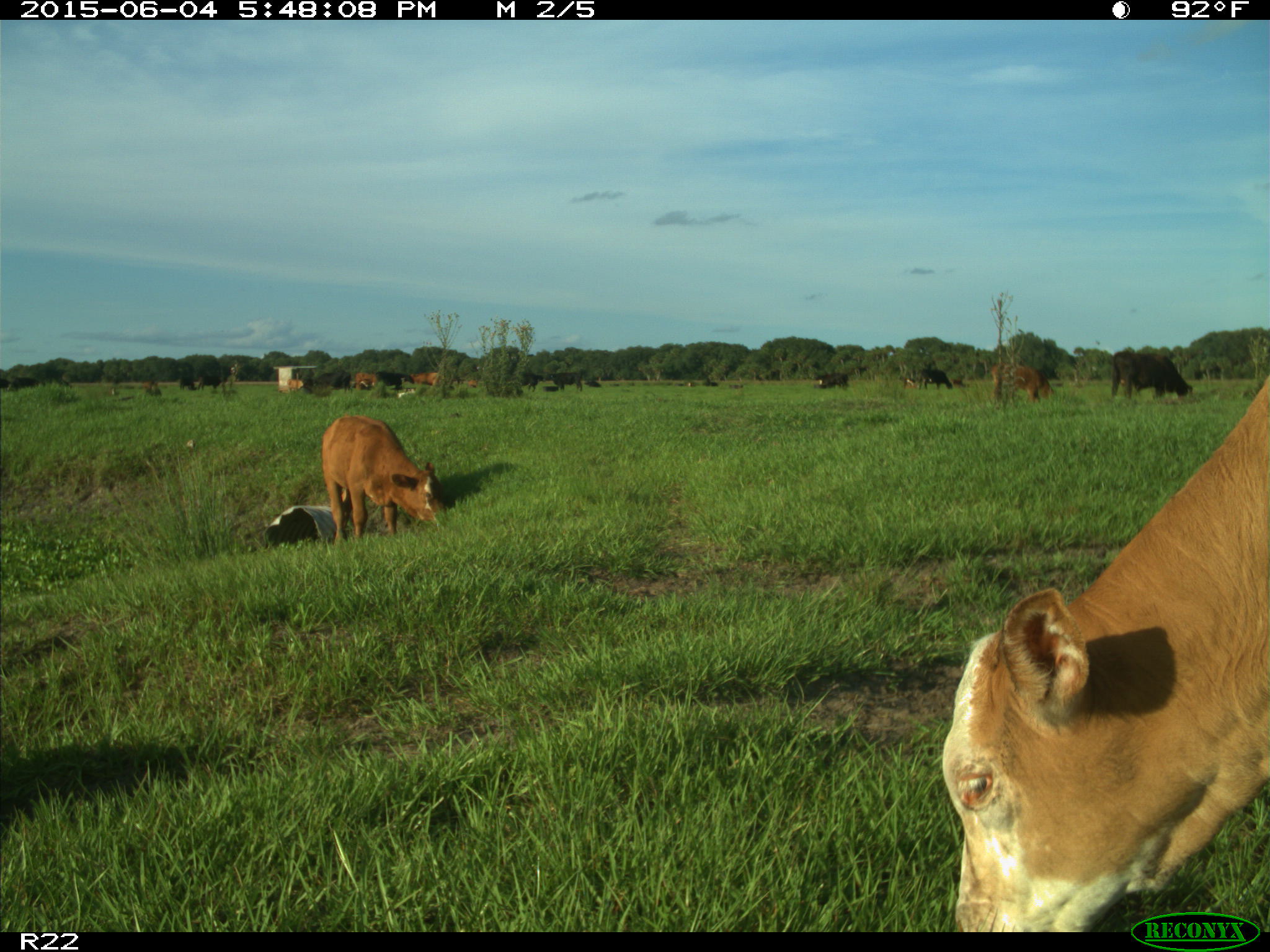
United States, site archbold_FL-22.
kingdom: Animalia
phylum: Chordata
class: Mammalia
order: Artiodactyla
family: Bovidae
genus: Bos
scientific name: Bos taurus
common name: domestic cow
Bos taurus (domestic cow).